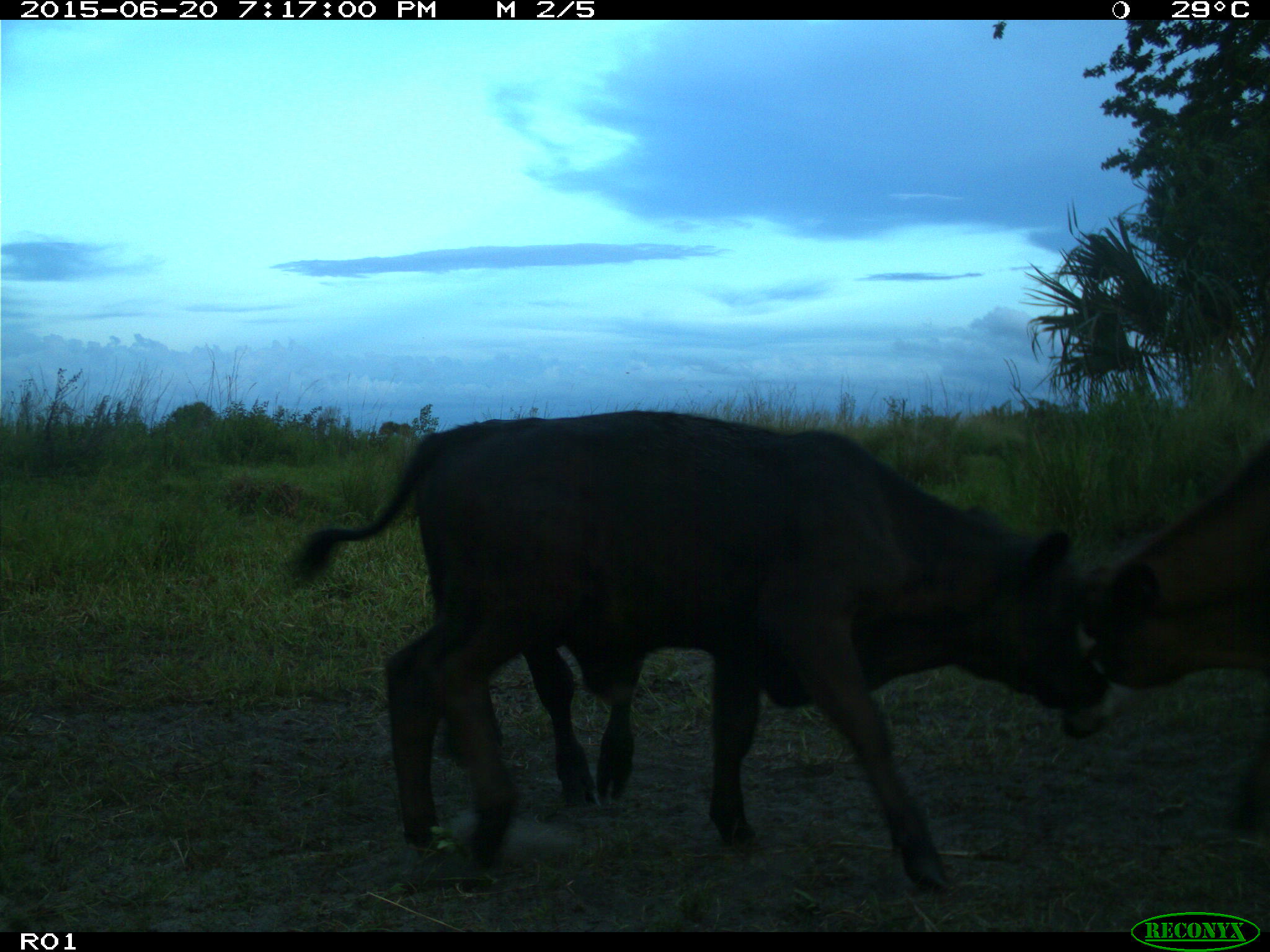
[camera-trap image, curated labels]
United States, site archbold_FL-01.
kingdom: Animalia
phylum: Chordata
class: Mammalia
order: Artiodactyla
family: Bovidae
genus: Bos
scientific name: Bos taurus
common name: domestic cow